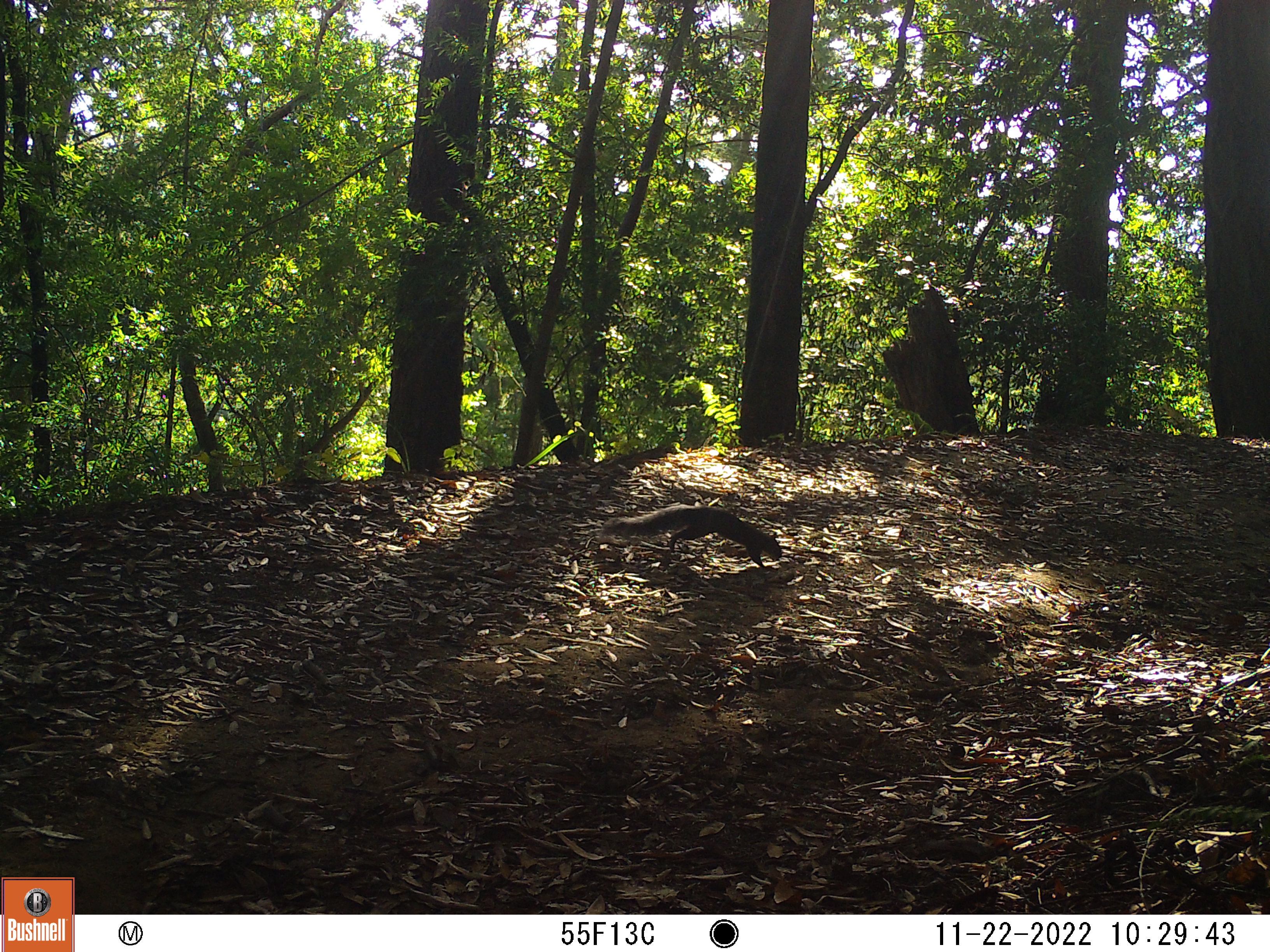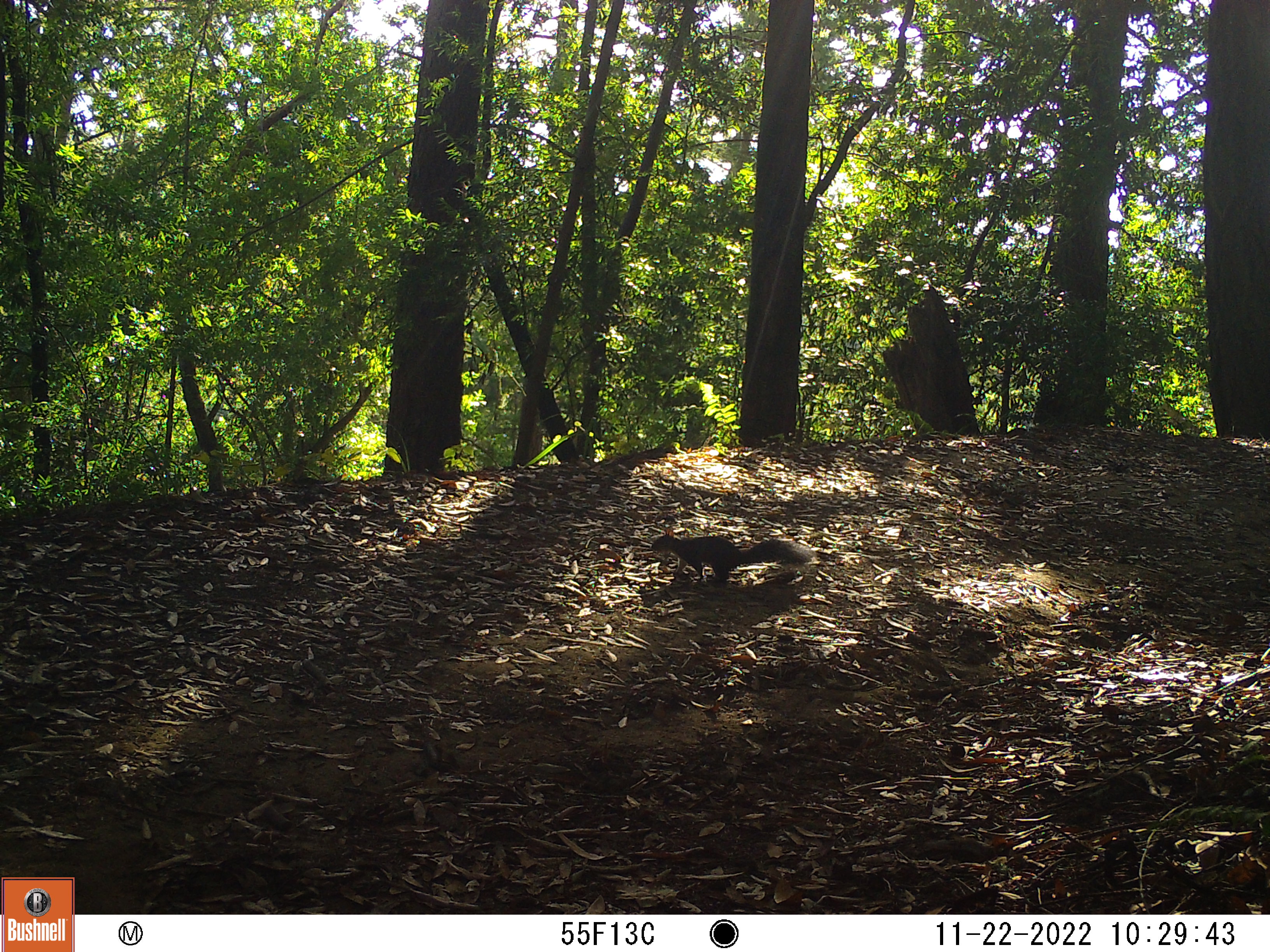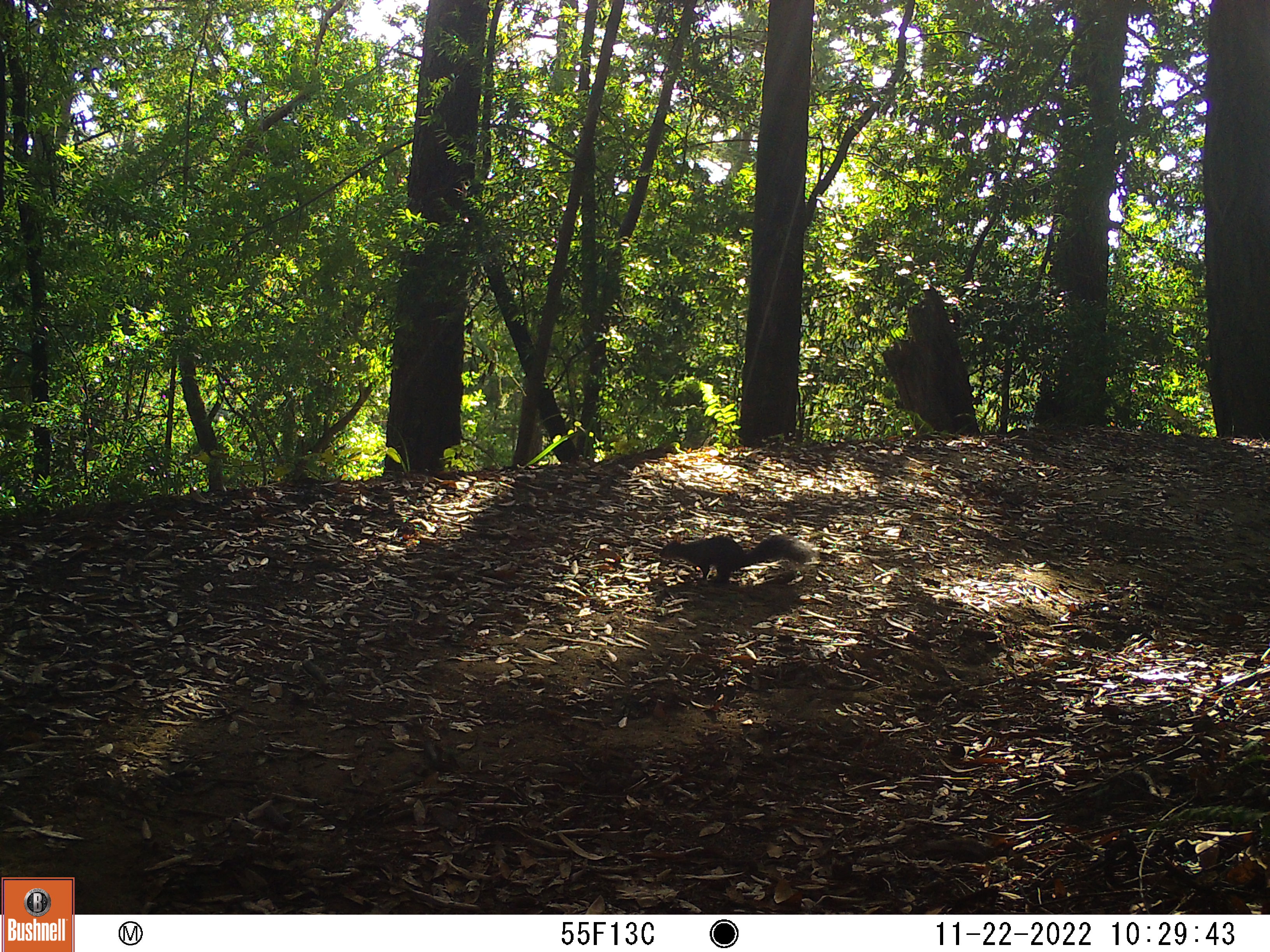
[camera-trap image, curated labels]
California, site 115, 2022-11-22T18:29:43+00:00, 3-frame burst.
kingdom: Animalia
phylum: Chordata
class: Mammalia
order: Rodentia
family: Sciuridae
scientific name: Sciuridae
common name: squirrel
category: unknown squirrel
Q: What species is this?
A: Unknown squirrel (squirrel) (Sciuridae).